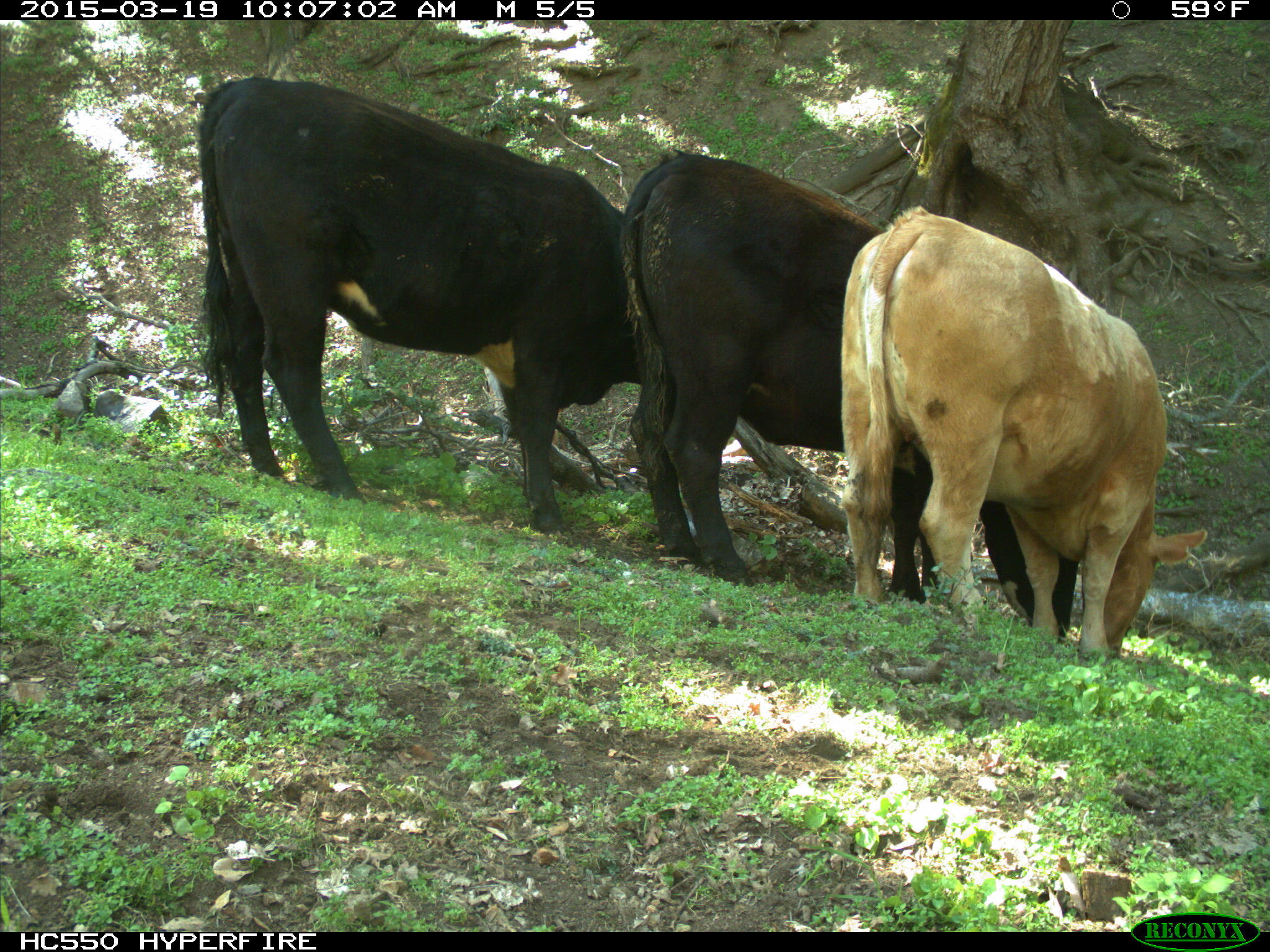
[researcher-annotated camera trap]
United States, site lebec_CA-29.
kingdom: Animalia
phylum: Chordata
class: Mammalia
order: Artiodactyla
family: Bovidae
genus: Bos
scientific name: Bos taurus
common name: domestic cow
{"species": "Bos taurus (domestic cow)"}